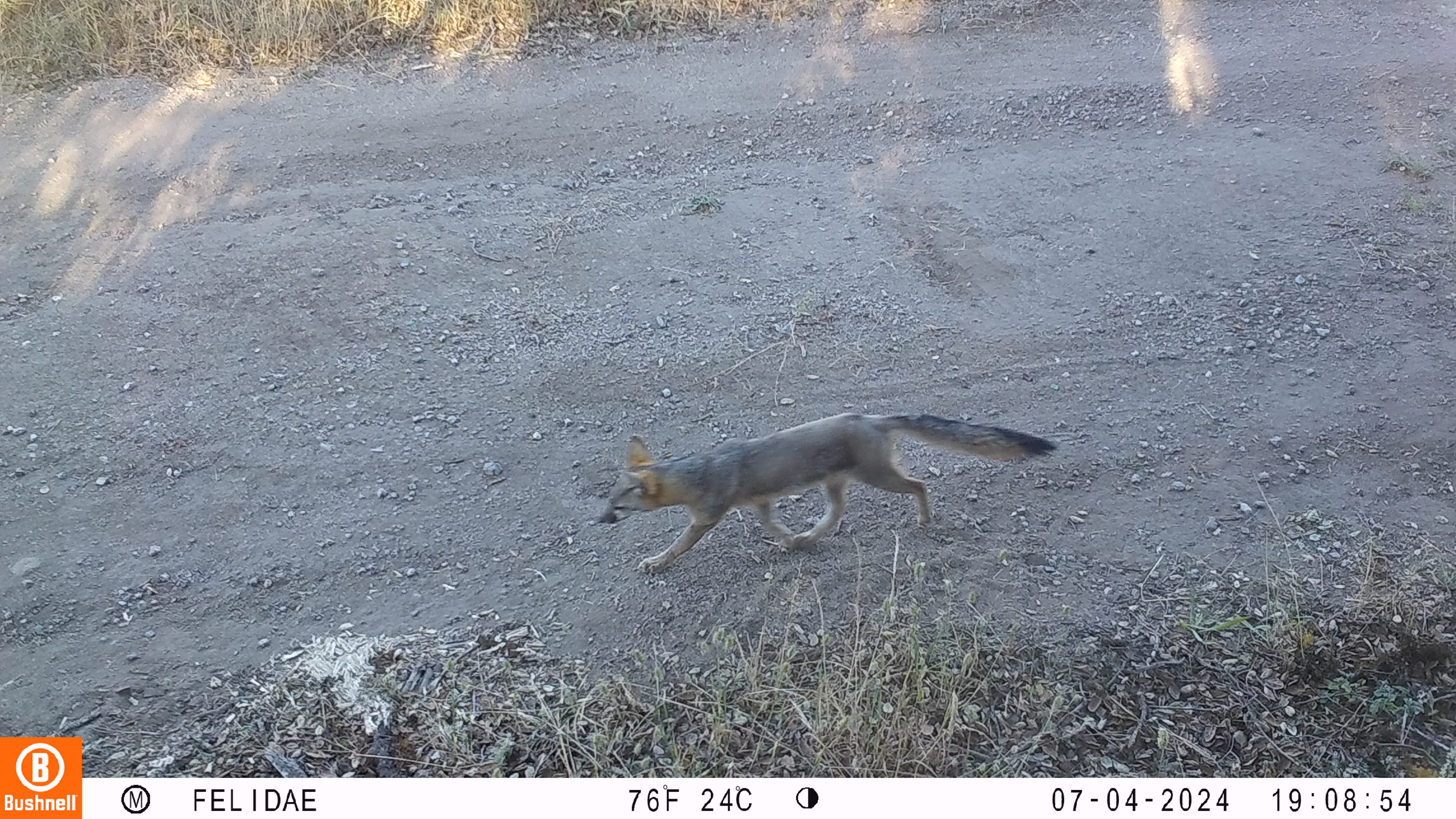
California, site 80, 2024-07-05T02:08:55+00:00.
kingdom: Animalia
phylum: Chordata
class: Mammalia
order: Carnivora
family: Canidae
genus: Urocyon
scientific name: Urocyon cinereoargenteus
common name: gray fox